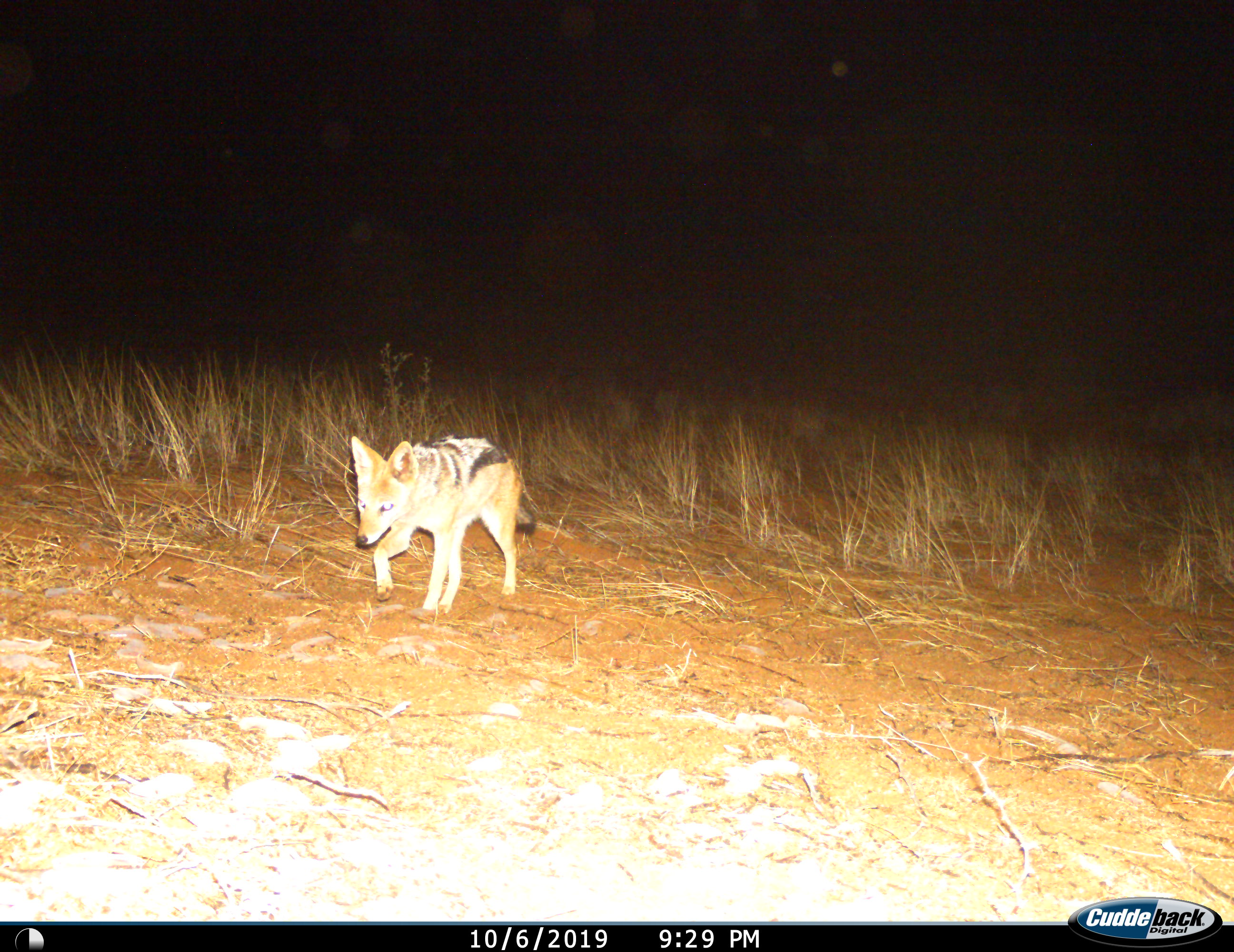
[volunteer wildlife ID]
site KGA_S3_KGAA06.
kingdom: Animalia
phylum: Chordata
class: Mammalia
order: Carnivora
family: Canidae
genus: Lupulella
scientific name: Lupulella mesomelas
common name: black-backed jackal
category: jackalblackbacked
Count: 1.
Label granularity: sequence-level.